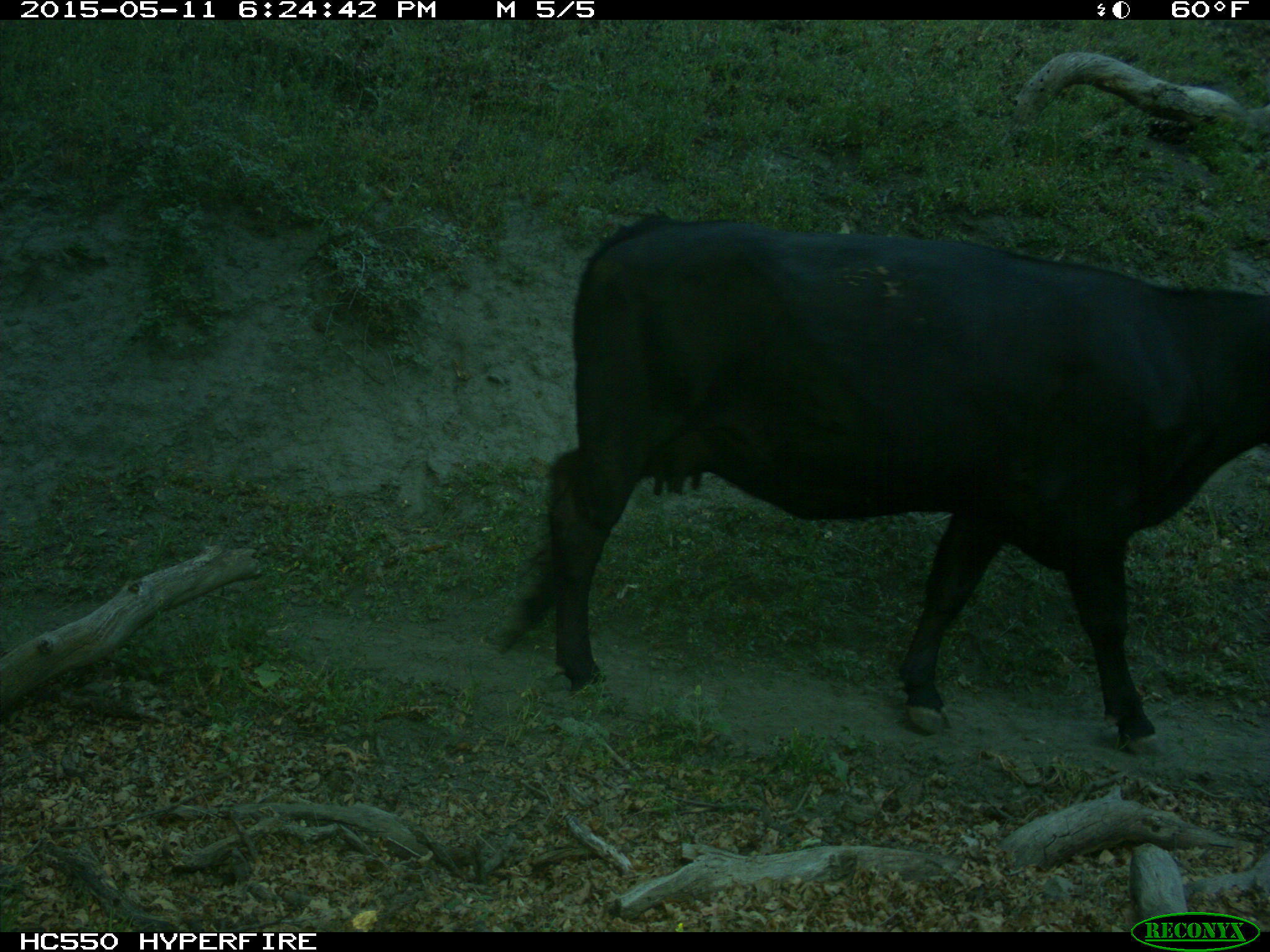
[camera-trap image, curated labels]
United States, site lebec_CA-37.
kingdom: Animalia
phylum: Chordata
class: Mammalia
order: Artiodactyla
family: Bovidae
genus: Bos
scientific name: Bos taurus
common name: domestic cow